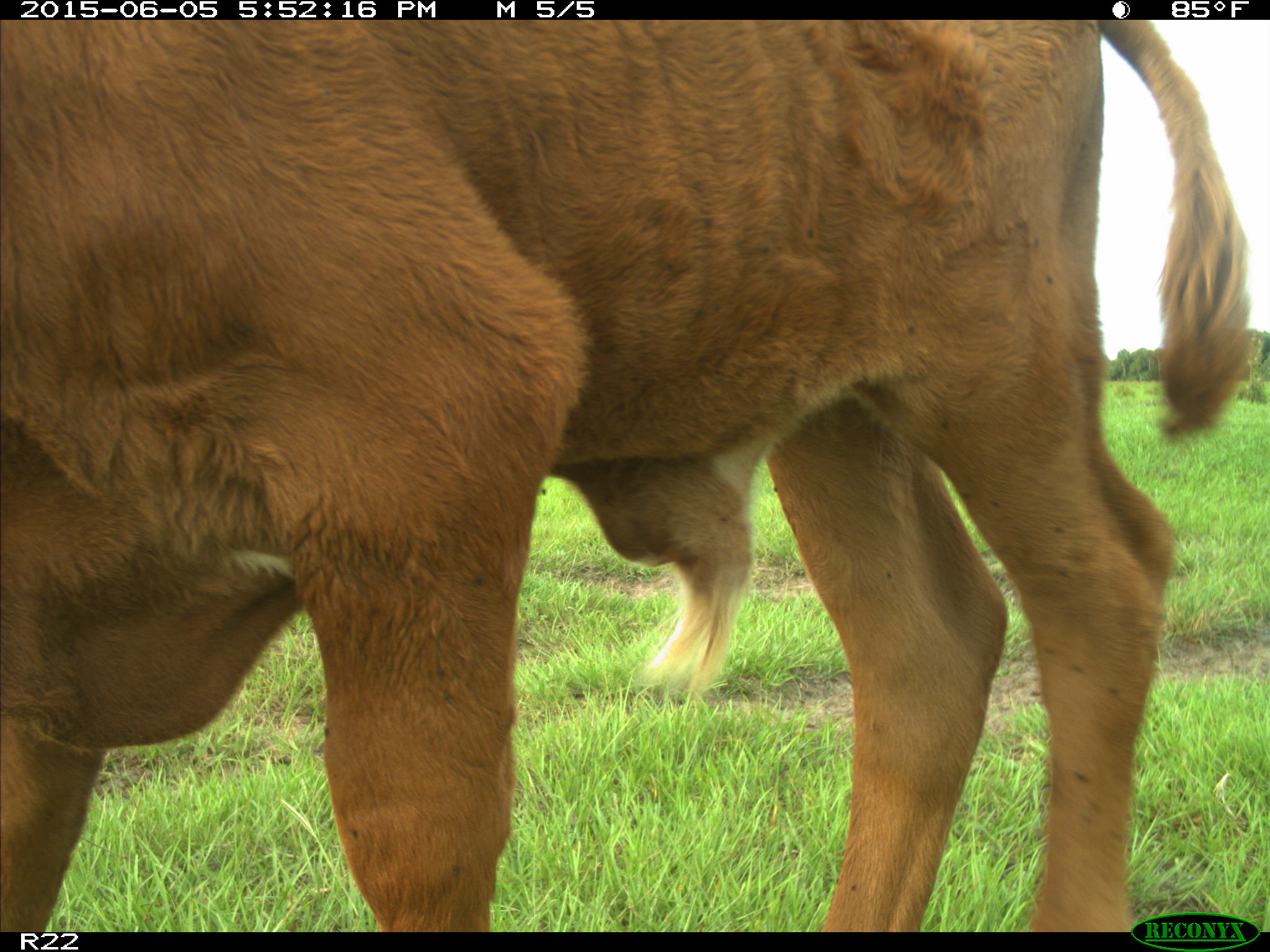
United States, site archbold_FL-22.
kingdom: Animalia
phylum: Chordata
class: Mammalia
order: Artiodactyla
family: Bovidae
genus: Bos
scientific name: Bos taurus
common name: domestic cow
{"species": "Bos taurus (domestic cow)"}